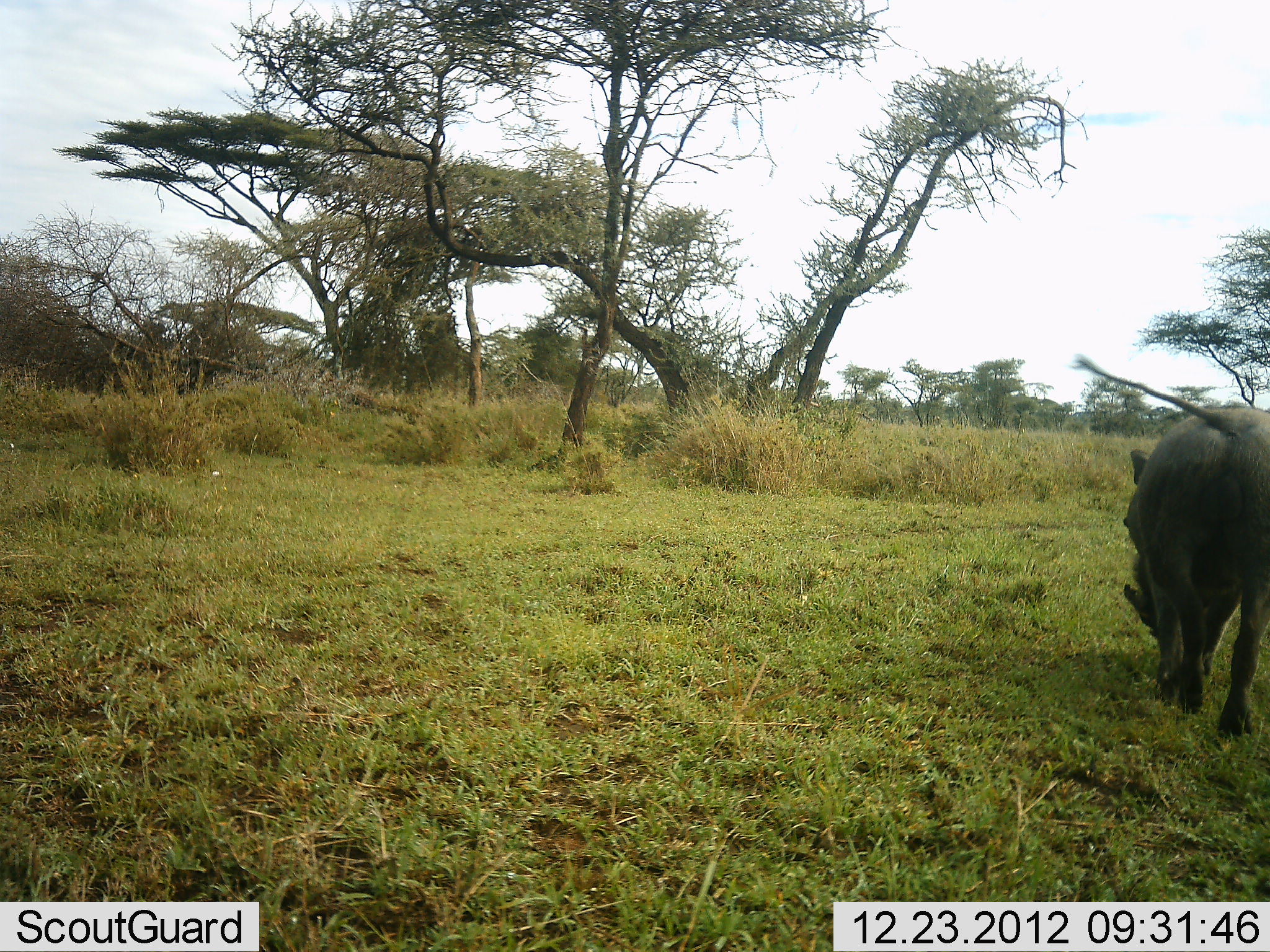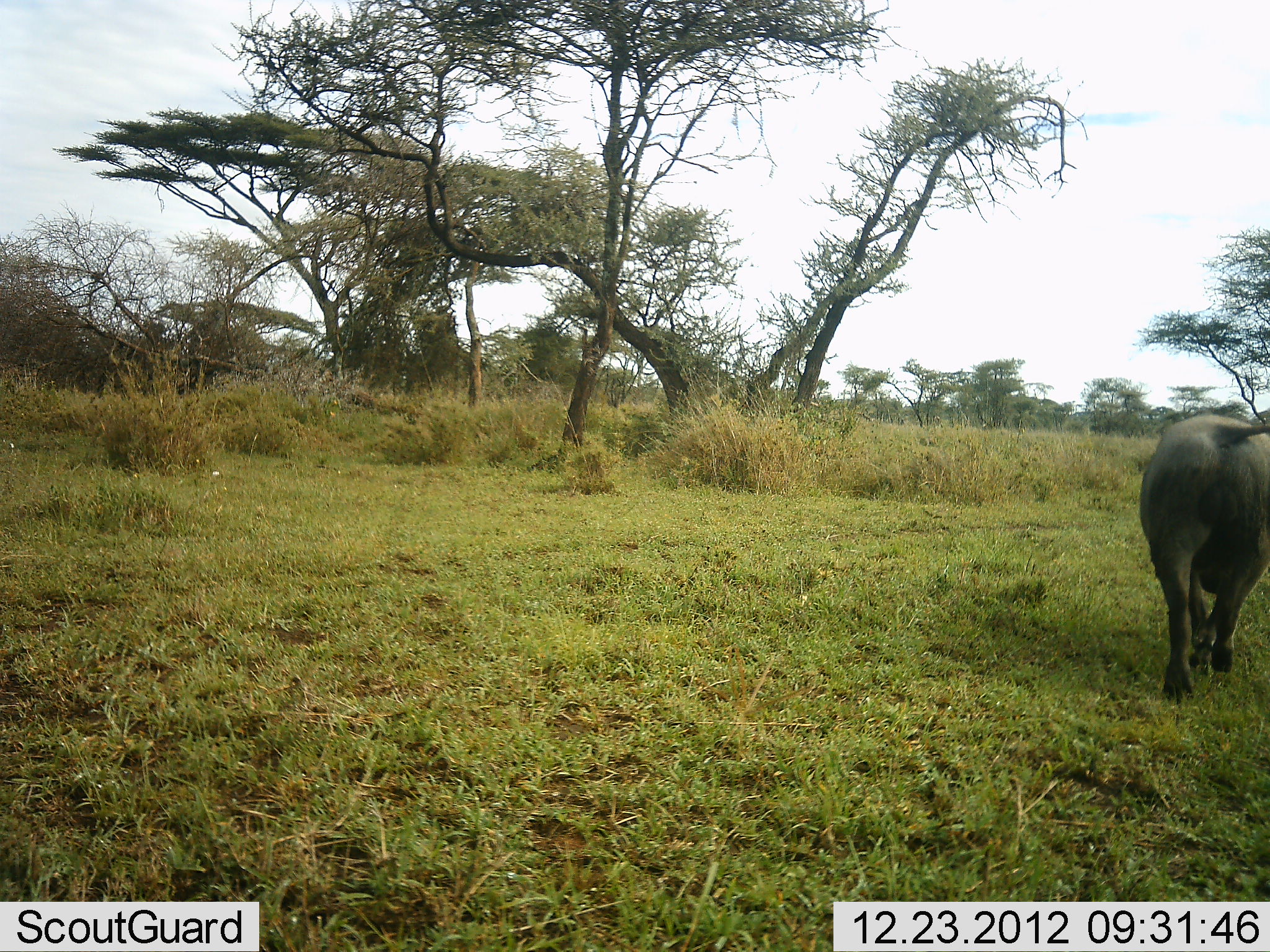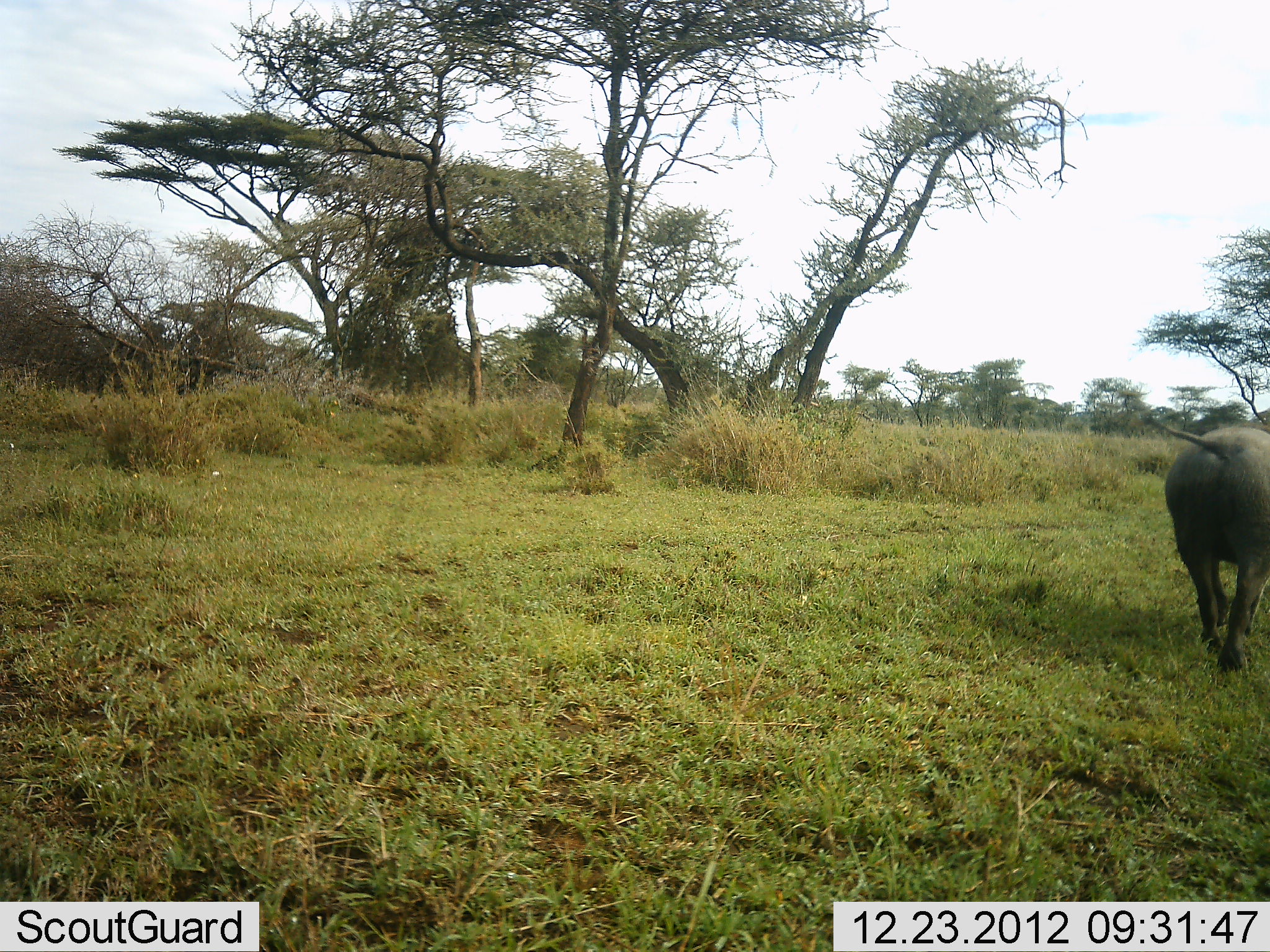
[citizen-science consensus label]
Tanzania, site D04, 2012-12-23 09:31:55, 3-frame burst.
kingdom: Animalia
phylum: Chordata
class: Mammalia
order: Artiodactyla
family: Suidae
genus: Phacochoerus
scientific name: Phacochoerus africanus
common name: warthog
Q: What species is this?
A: Warthog (Phacochoerus africanus).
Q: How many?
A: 1.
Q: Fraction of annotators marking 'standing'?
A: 0%.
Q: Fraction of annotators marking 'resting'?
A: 0%.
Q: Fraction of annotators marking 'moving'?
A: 97%.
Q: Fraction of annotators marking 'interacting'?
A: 0%.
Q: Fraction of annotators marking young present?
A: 0%.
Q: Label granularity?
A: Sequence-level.